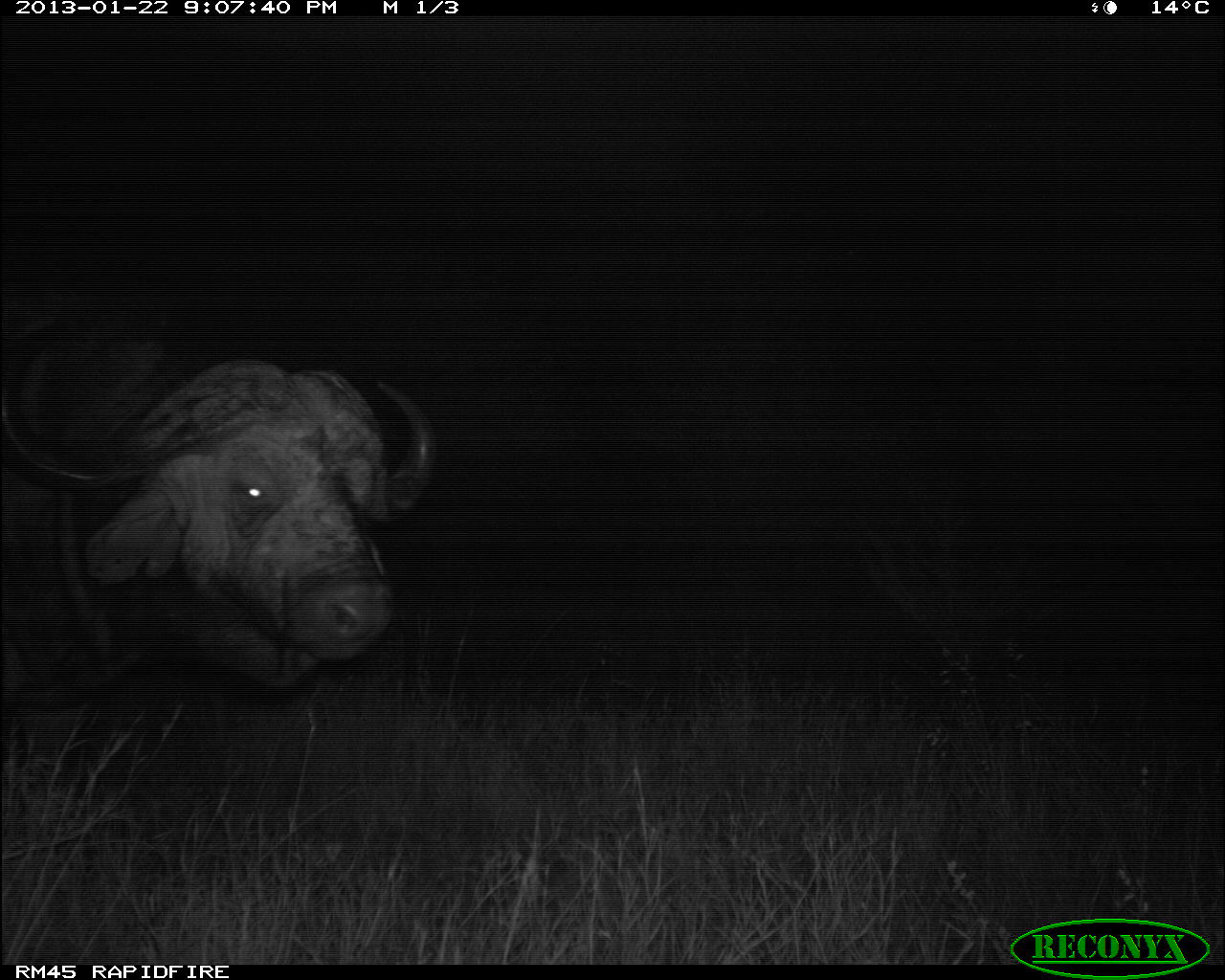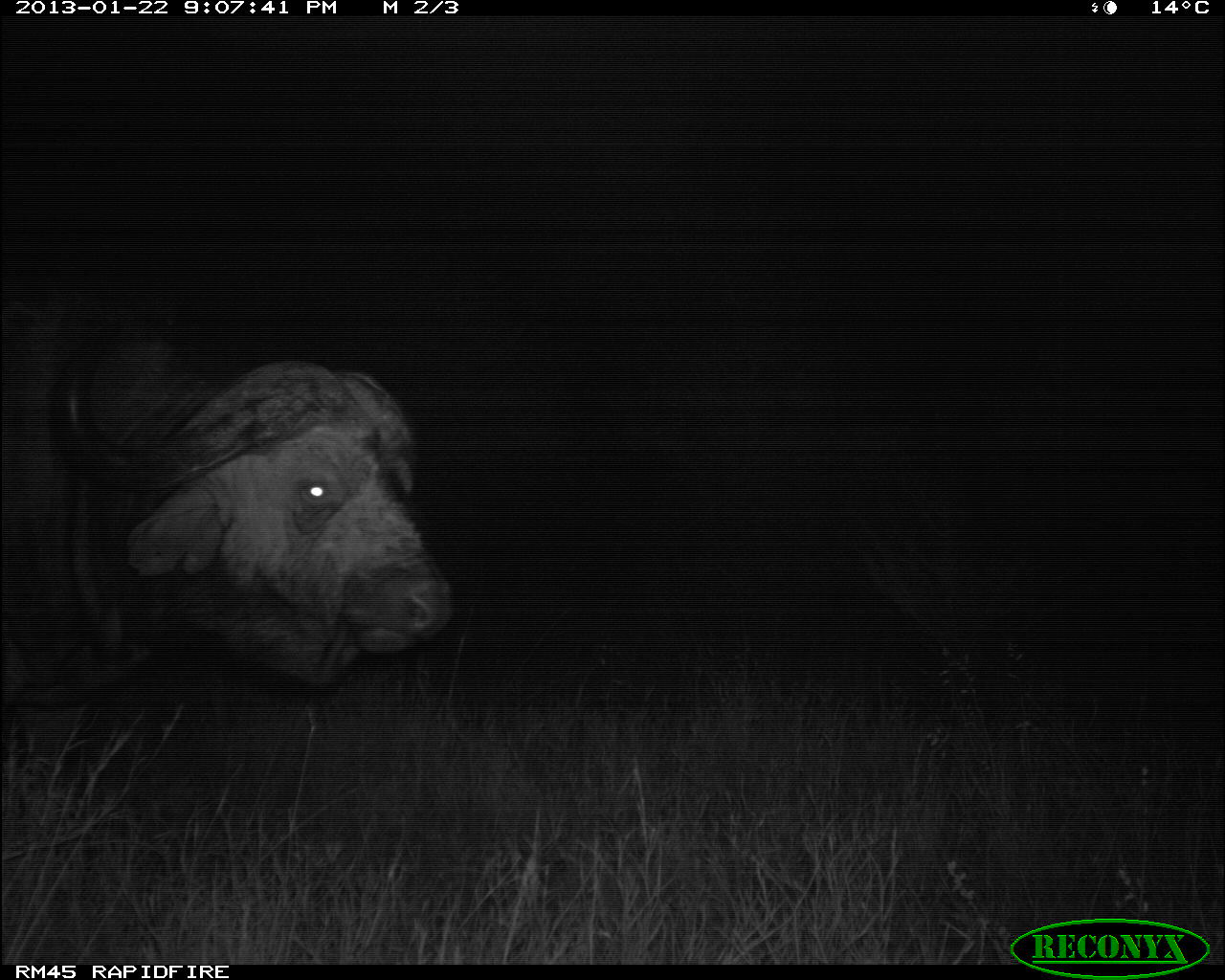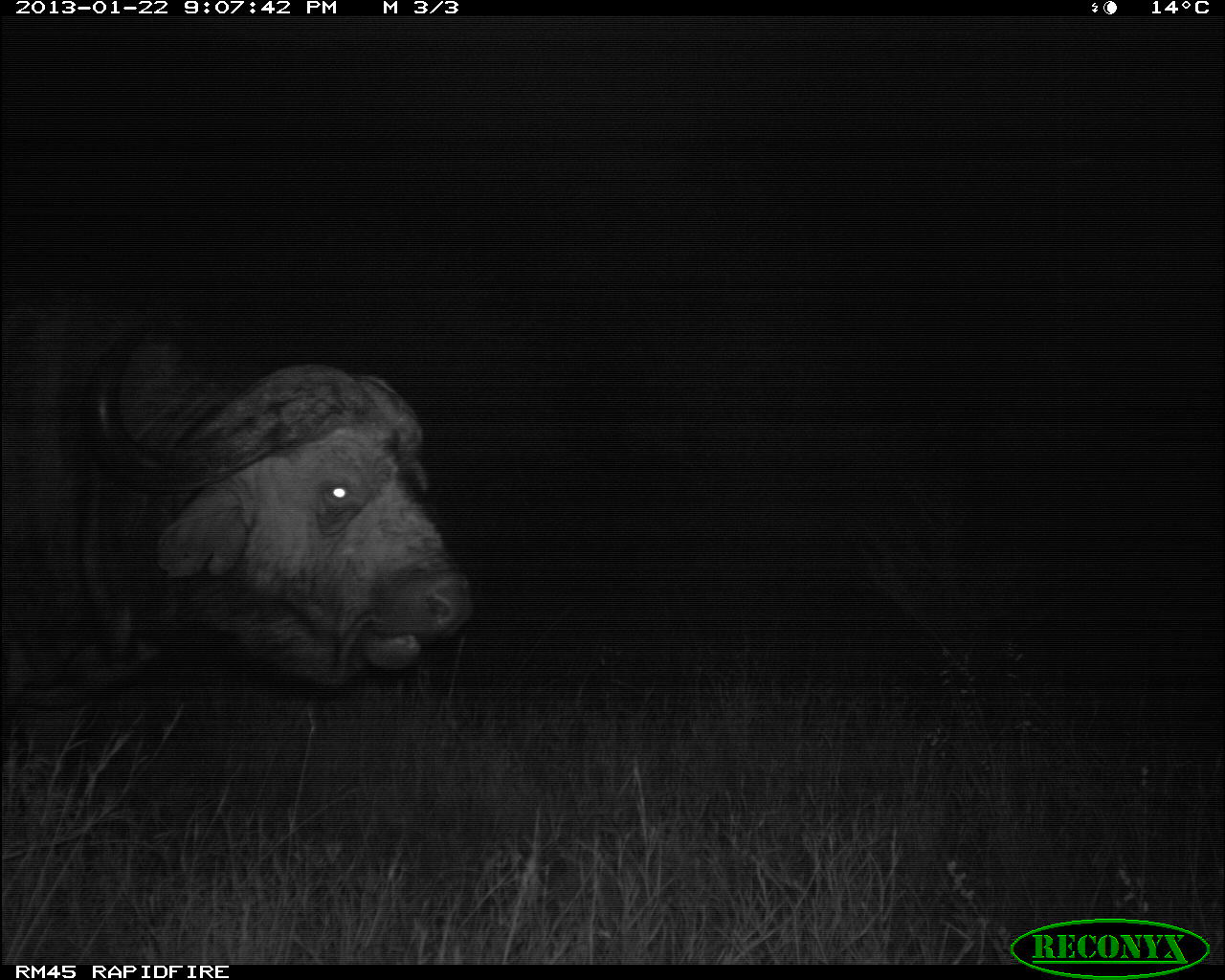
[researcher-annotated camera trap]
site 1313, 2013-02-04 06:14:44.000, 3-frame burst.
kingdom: Animalia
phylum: Chordata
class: Mammalia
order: Artiodactyla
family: Giraffidae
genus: Giraffa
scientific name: Giraffa camelopardalis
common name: giraffe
Giraffa camelopardalis (giraffe), count 1.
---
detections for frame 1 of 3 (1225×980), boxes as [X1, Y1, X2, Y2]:
giraffa camelopardalis: [0, 277, 440, 727]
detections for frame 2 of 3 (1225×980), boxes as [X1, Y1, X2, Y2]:
giraffa camelopardalis: [0, 276, 456, 718]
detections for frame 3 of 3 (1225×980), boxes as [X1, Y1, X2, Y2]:
giraffa camelopardalis: [0, 276, 478, 714]